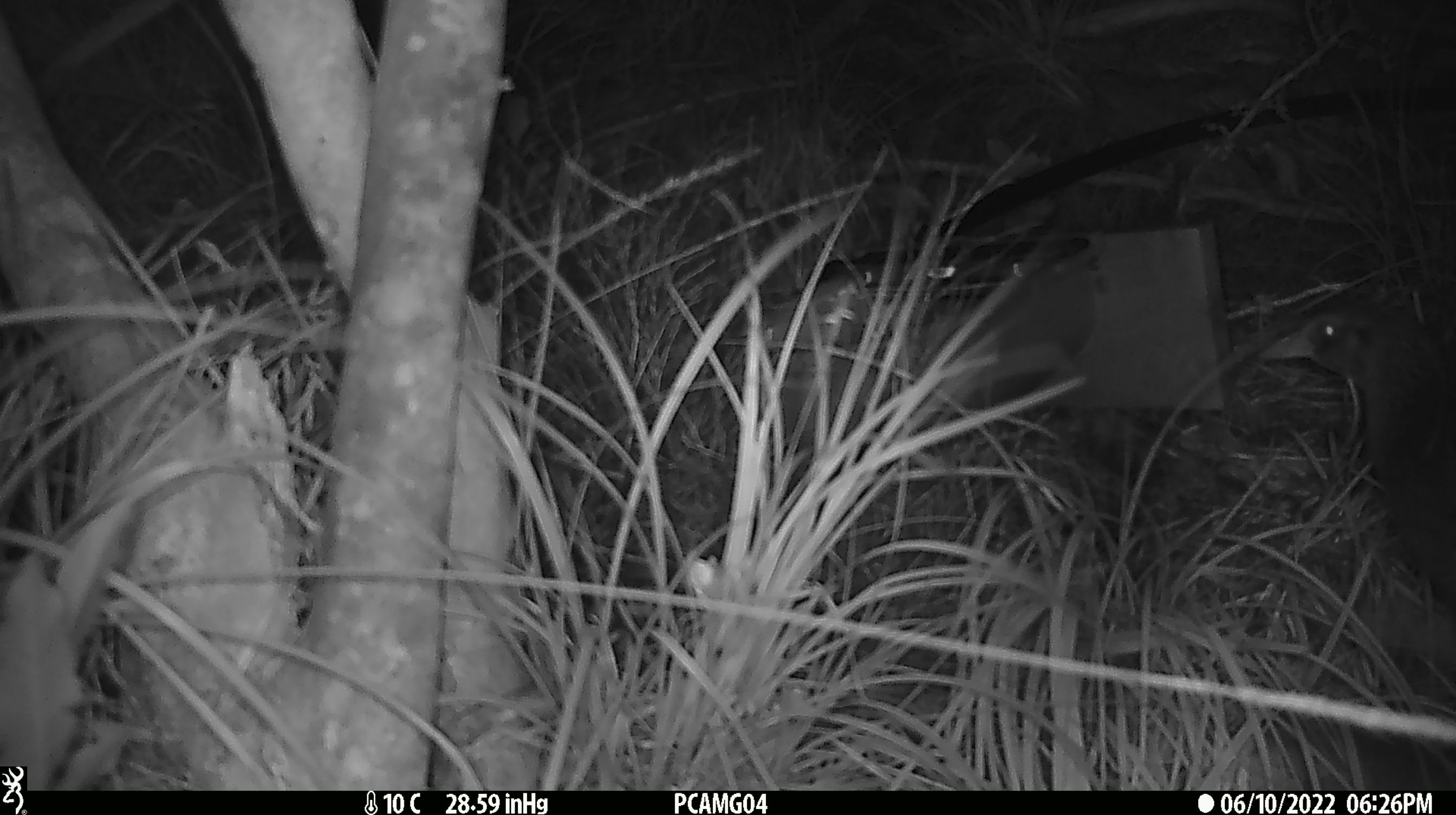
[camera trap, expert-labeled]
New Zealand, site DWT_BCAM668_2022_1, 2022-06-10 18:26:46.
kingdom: Animalia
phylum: Chordata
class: Aves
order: Gruiformes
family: Rallidae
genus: Gallirallus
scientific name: Gallirallus australis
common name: weka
Weka (Gallirallus australis).